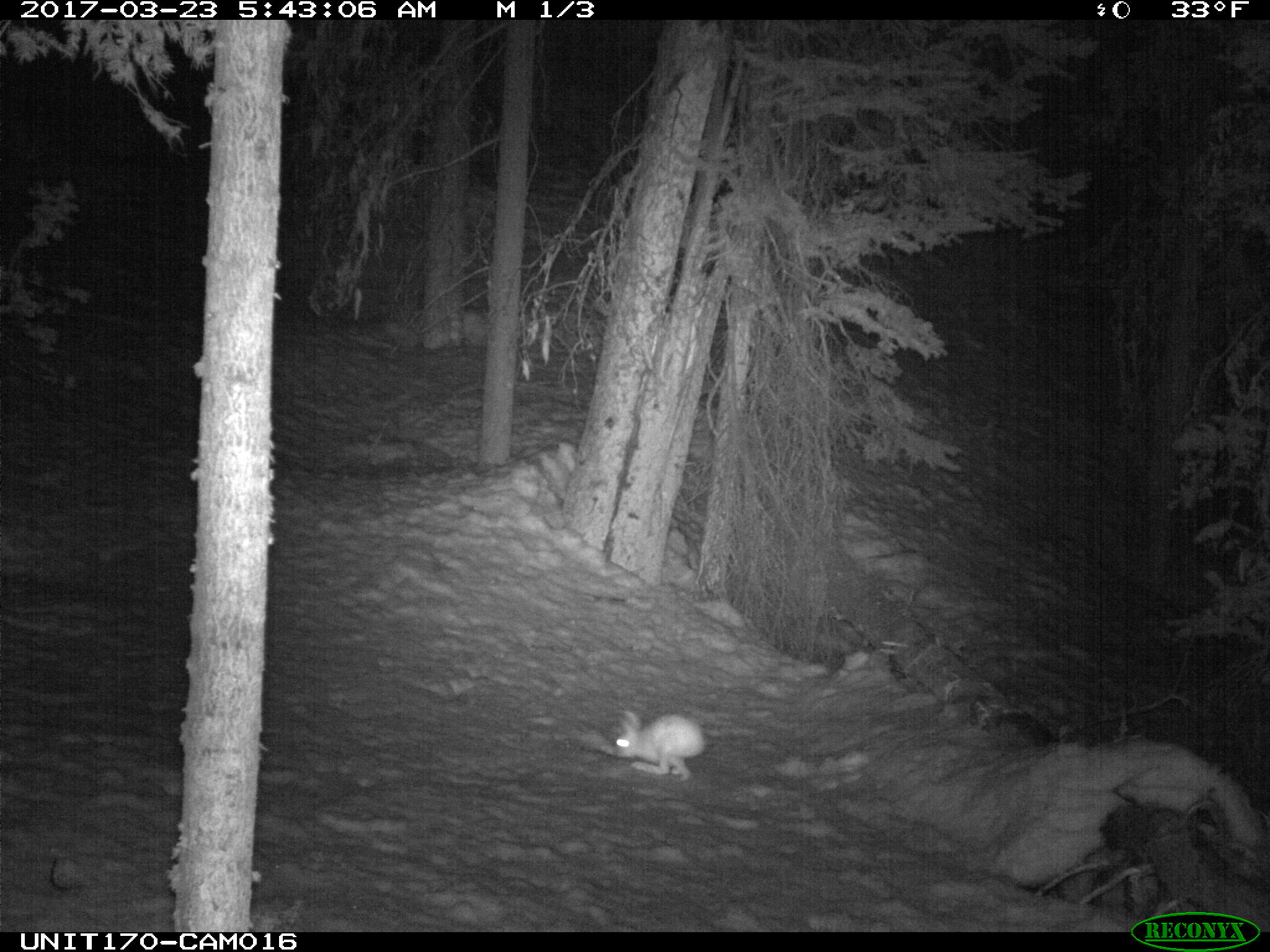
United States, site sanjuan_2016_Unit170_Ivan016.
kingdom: Animalia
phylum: Chordata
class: Mammalia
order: Lagomorpha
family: Leporidae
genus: Lepus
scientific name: Lepus americanus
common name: snowshoe hare